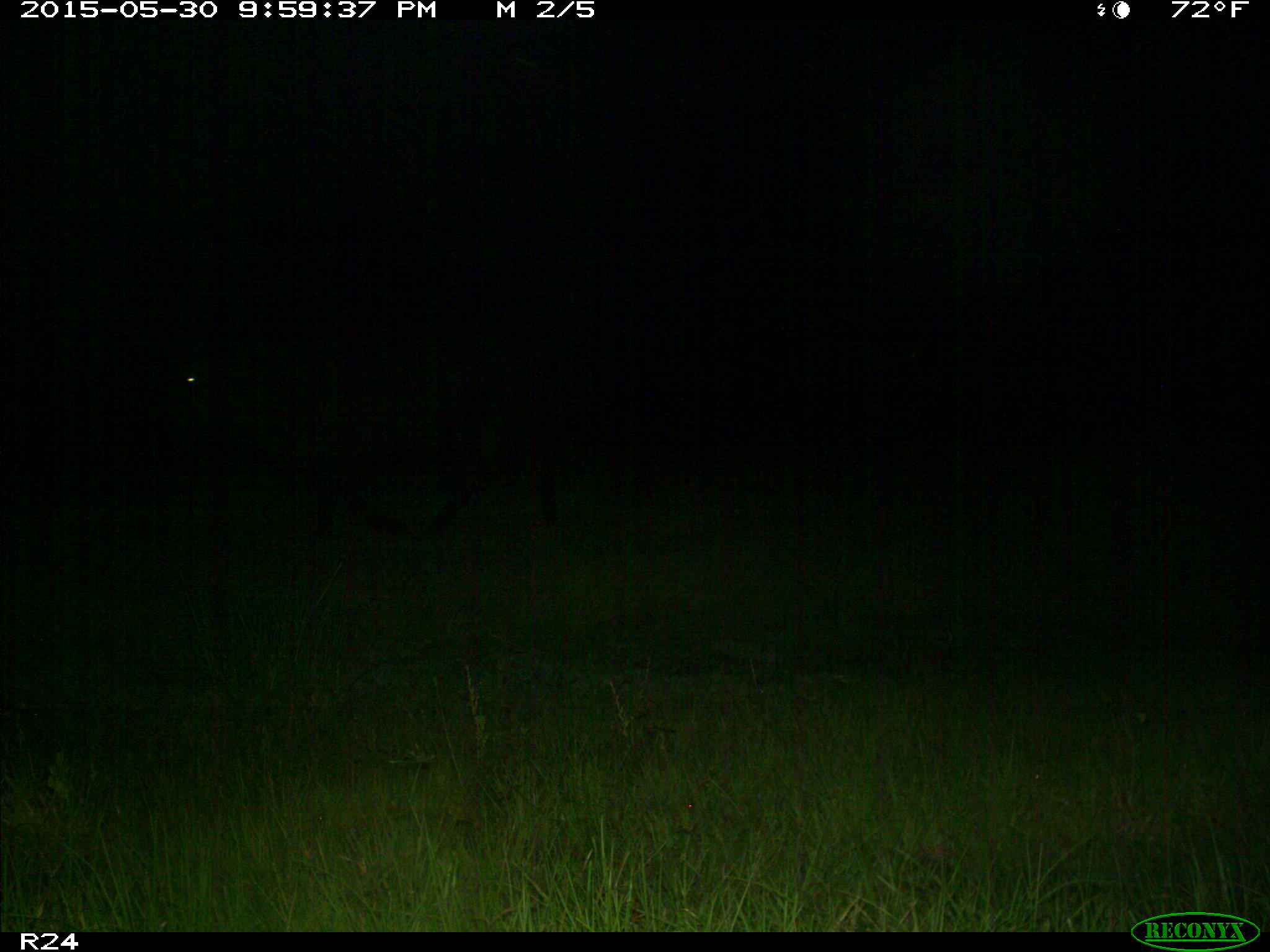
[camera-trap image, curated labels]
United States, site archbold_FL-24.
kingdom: Animalia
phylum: Chordata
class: Mammalia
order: Artiodactyla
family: Bovidae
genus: Bos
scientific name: Bos taurus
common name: domestic cow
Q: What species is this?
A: Bos taurus (domestic cow).